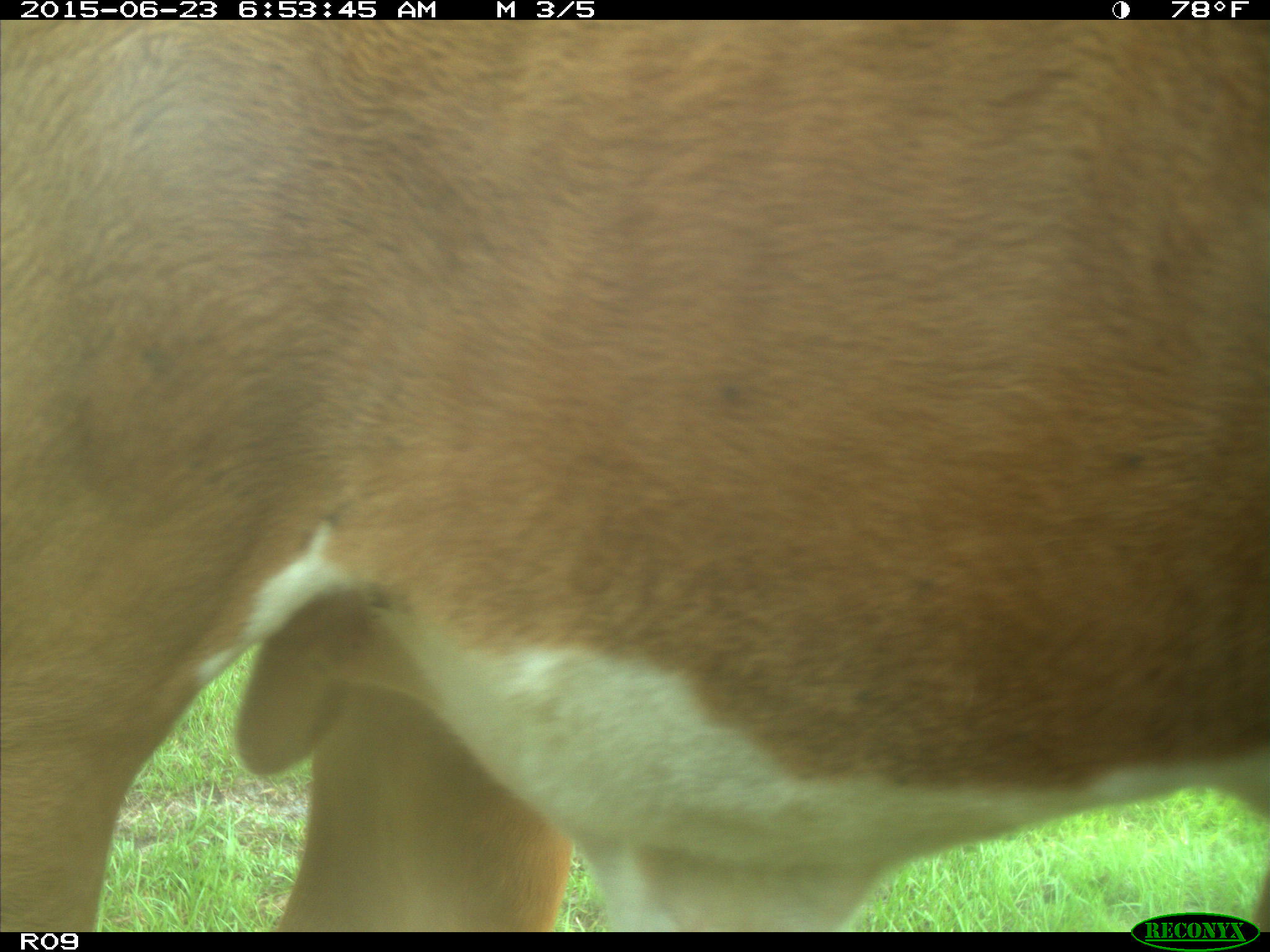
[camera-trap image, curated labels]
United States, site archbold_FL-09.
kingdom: Animalia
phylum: Chordata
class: Mammalia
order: Artiodactyla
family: Bovidae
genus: Bos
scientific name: Bos taurus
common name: domestic cow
Bos taurus (domestic cow).